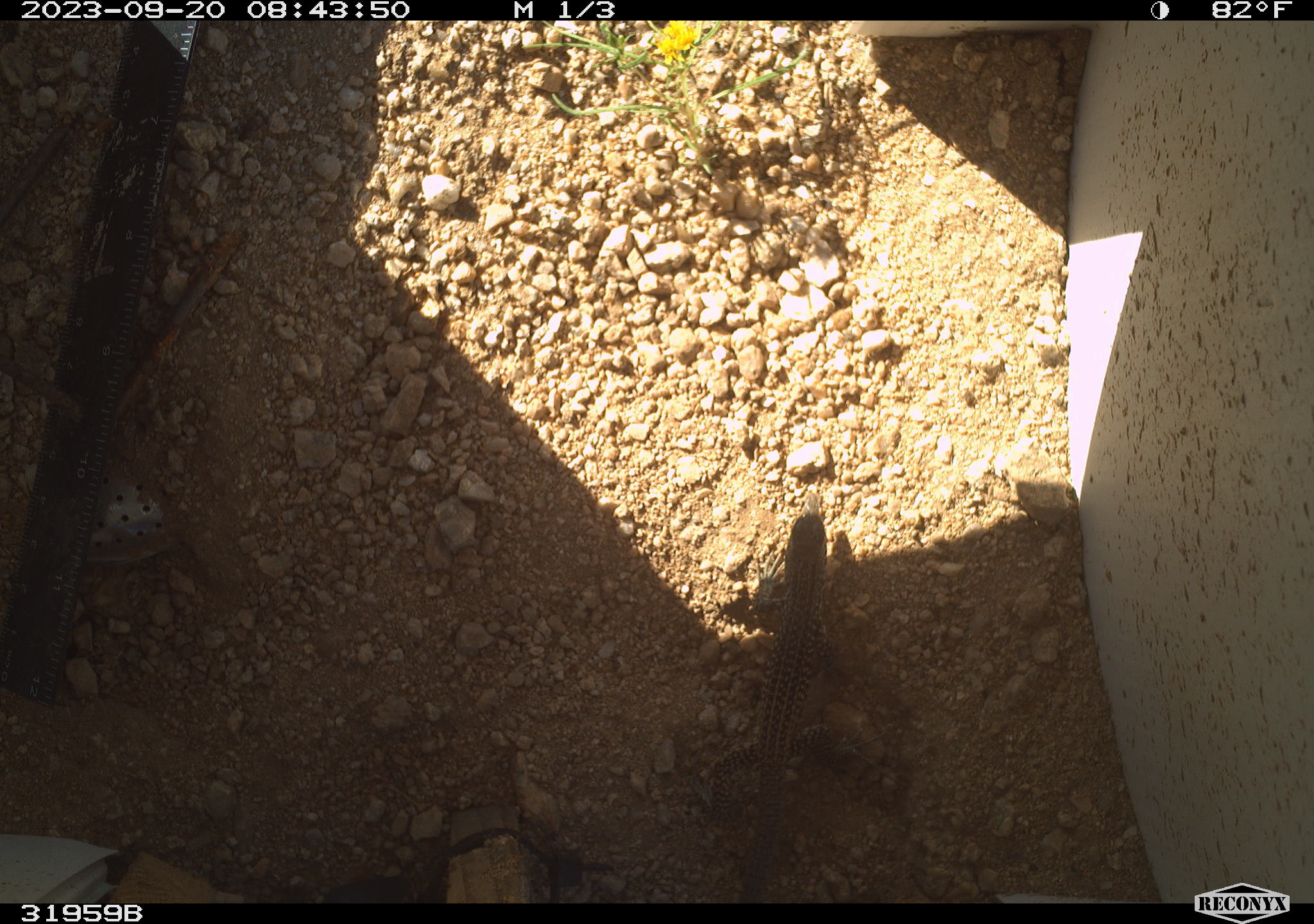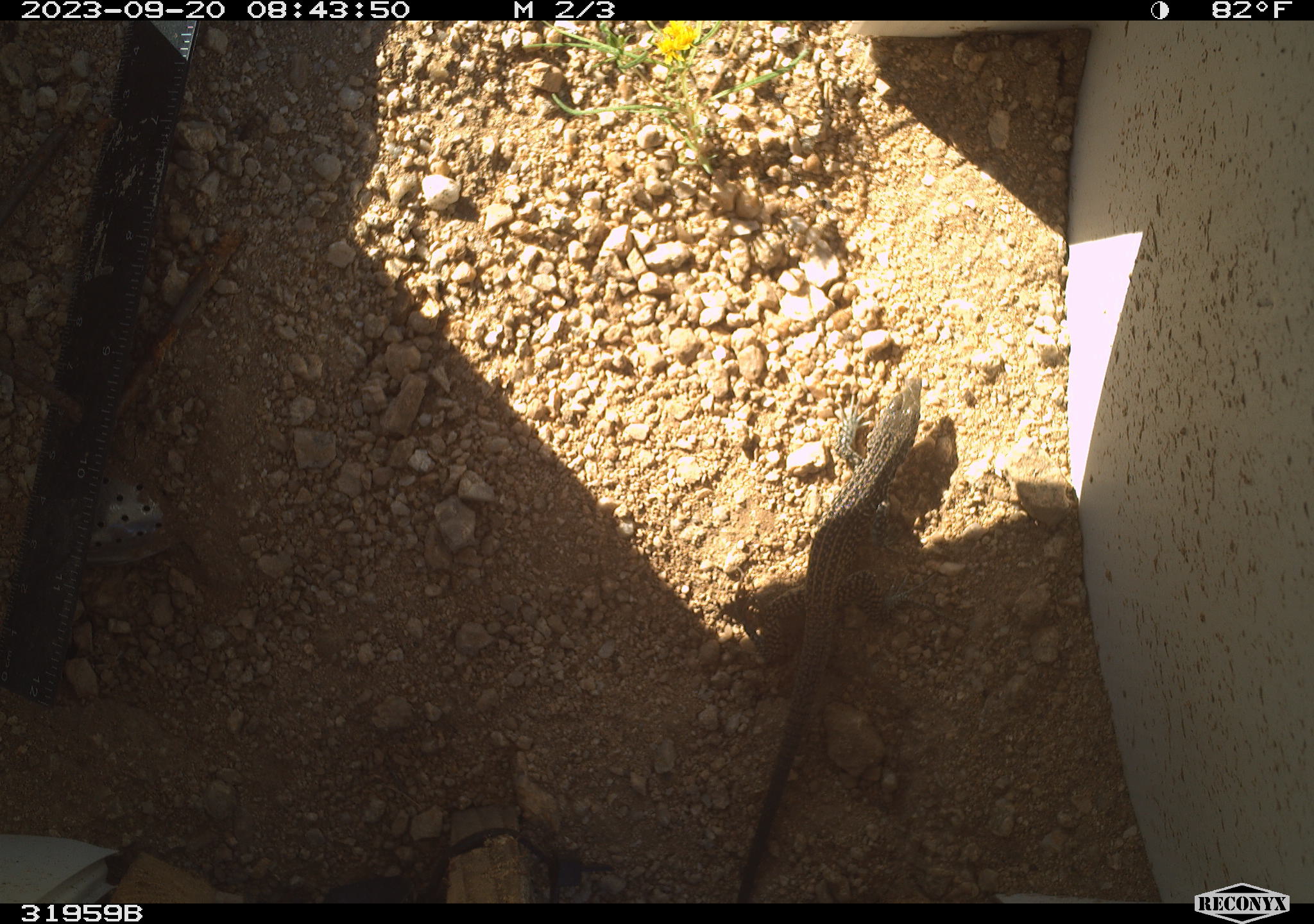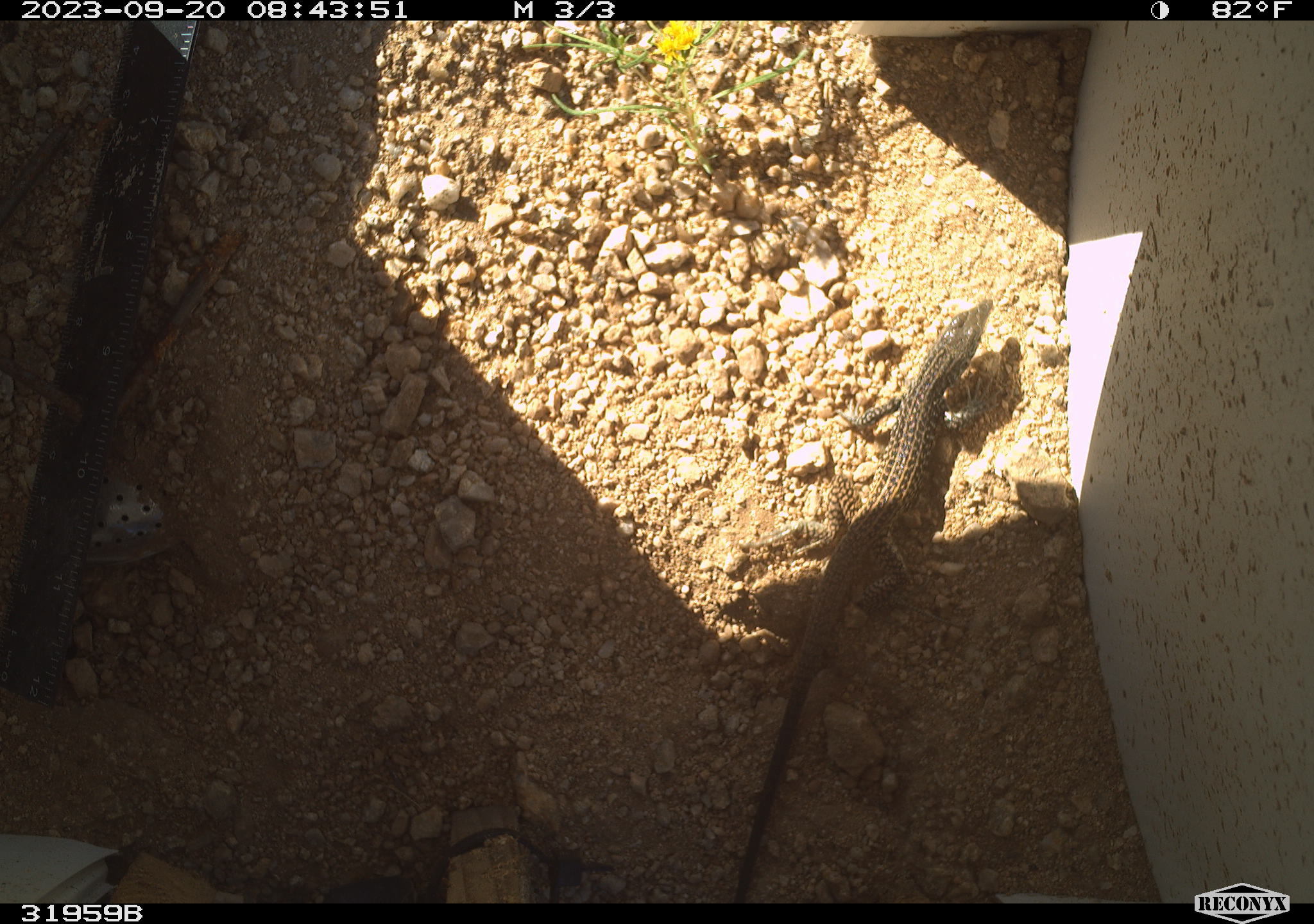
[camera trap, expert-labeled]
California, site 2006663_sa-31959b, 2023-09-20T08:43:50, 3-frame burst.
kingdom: Animalia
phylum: Chordata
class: Reptilia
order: Squamata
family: Teiidae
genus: Aspidoscelis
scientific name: Aspidoscelis tigris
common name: western whiptail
Western whiptail (Aspidoscelis tigris).